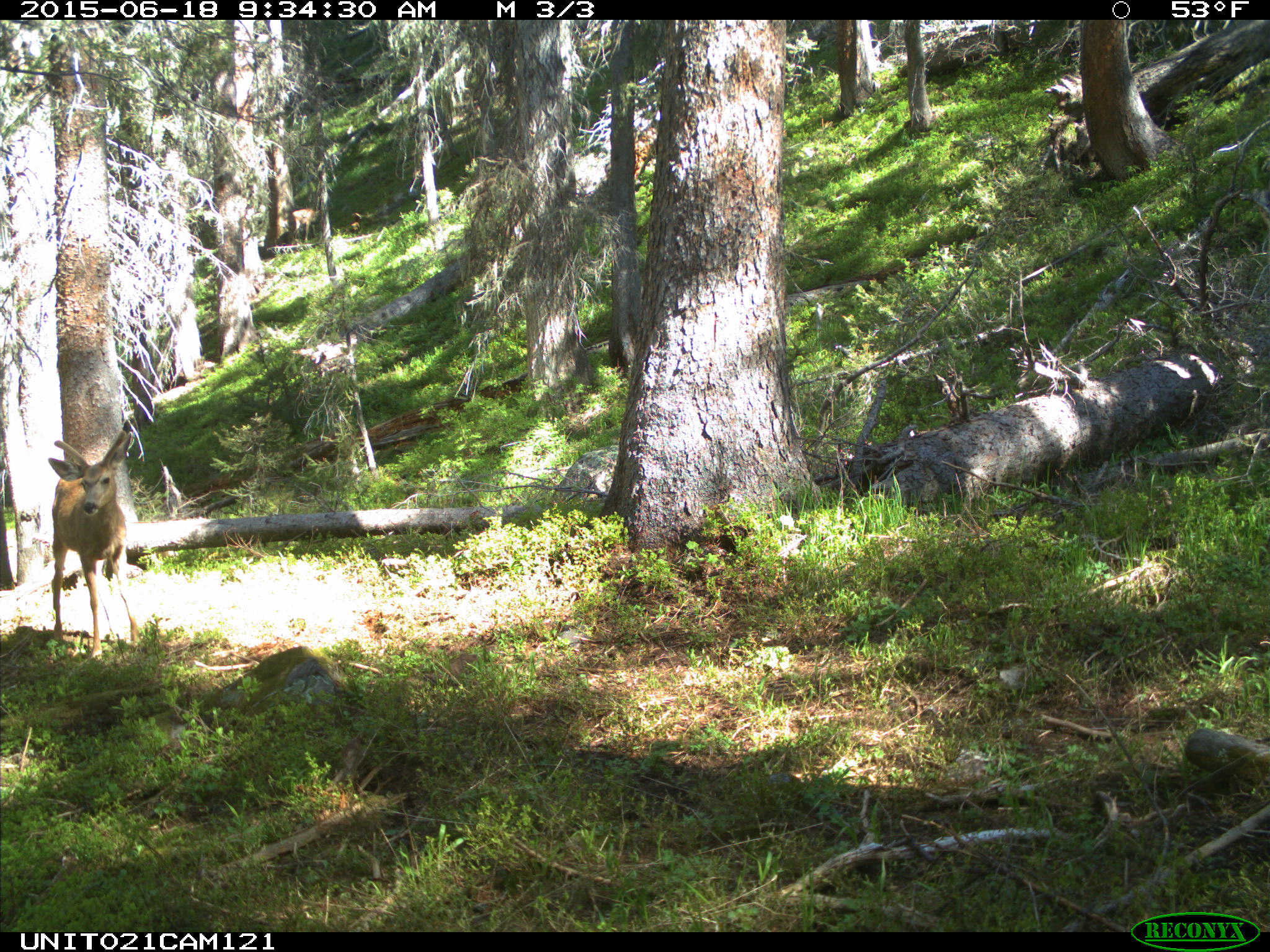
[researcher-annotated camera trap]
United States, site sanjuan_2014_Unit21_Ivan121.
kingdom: Animalia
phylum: Chordata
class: Mammalia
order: Artiodactyla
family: Cervidae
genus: Odocoileus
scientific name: Odocoileus hemionus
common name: mule deer